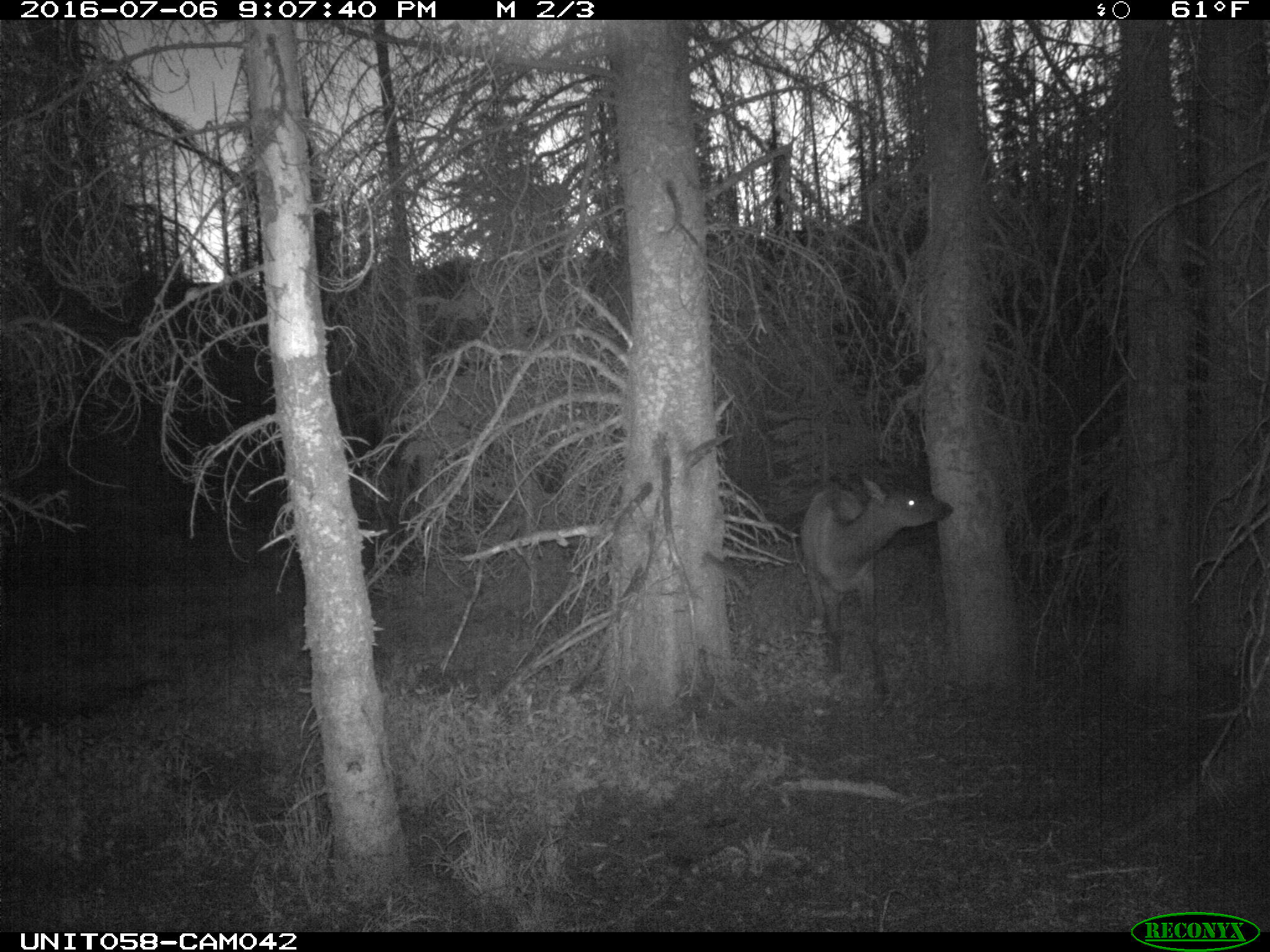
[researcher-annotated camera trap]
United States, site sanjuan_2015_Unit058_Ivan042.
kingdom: Animalia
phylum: Chordata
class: Mammalia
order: Artiodactyla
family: Cervidae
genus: Cervus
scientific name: Cervus elaphus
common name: red deer